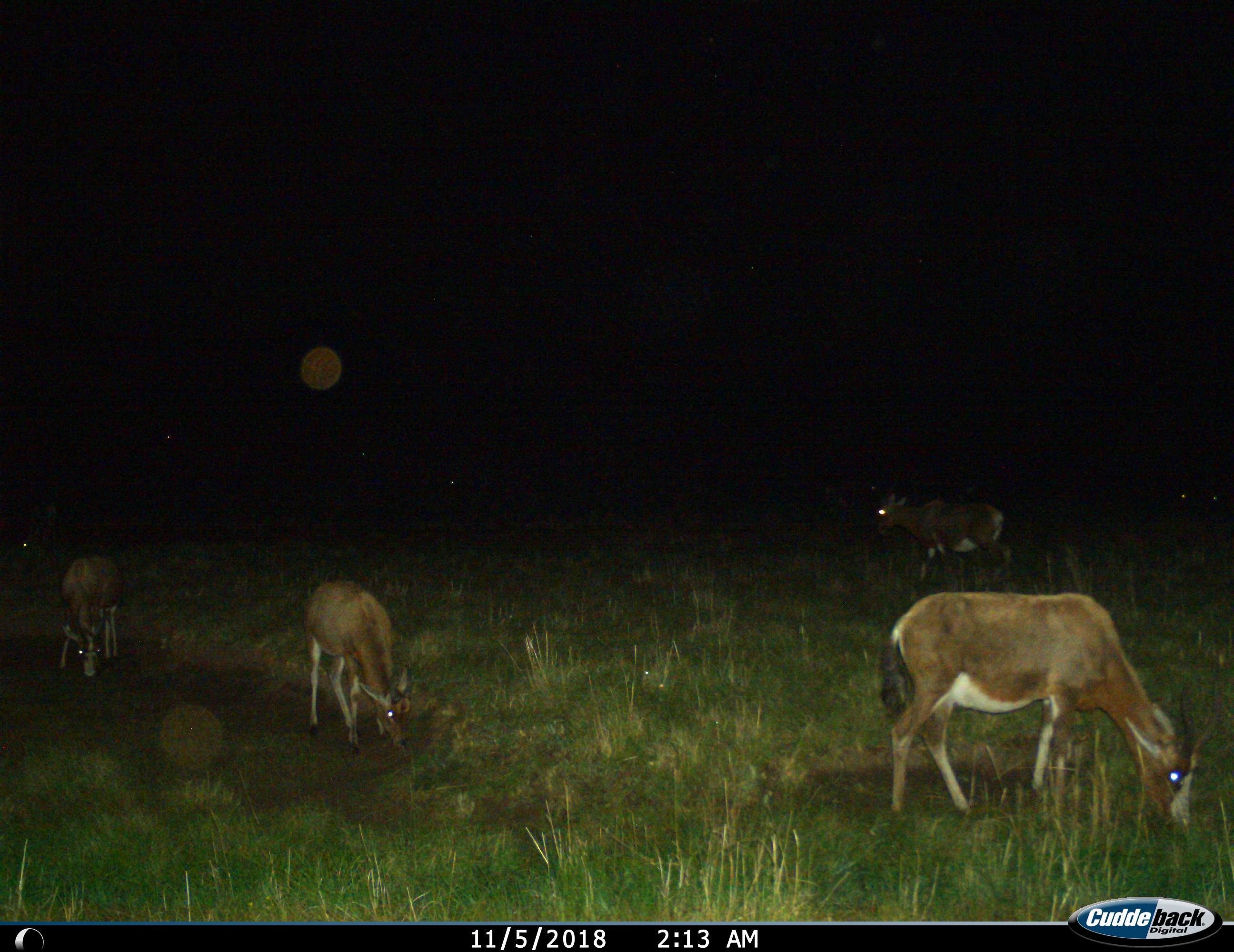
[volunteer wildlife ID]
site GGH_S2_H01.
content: unidentified animal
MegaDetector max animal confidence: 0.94